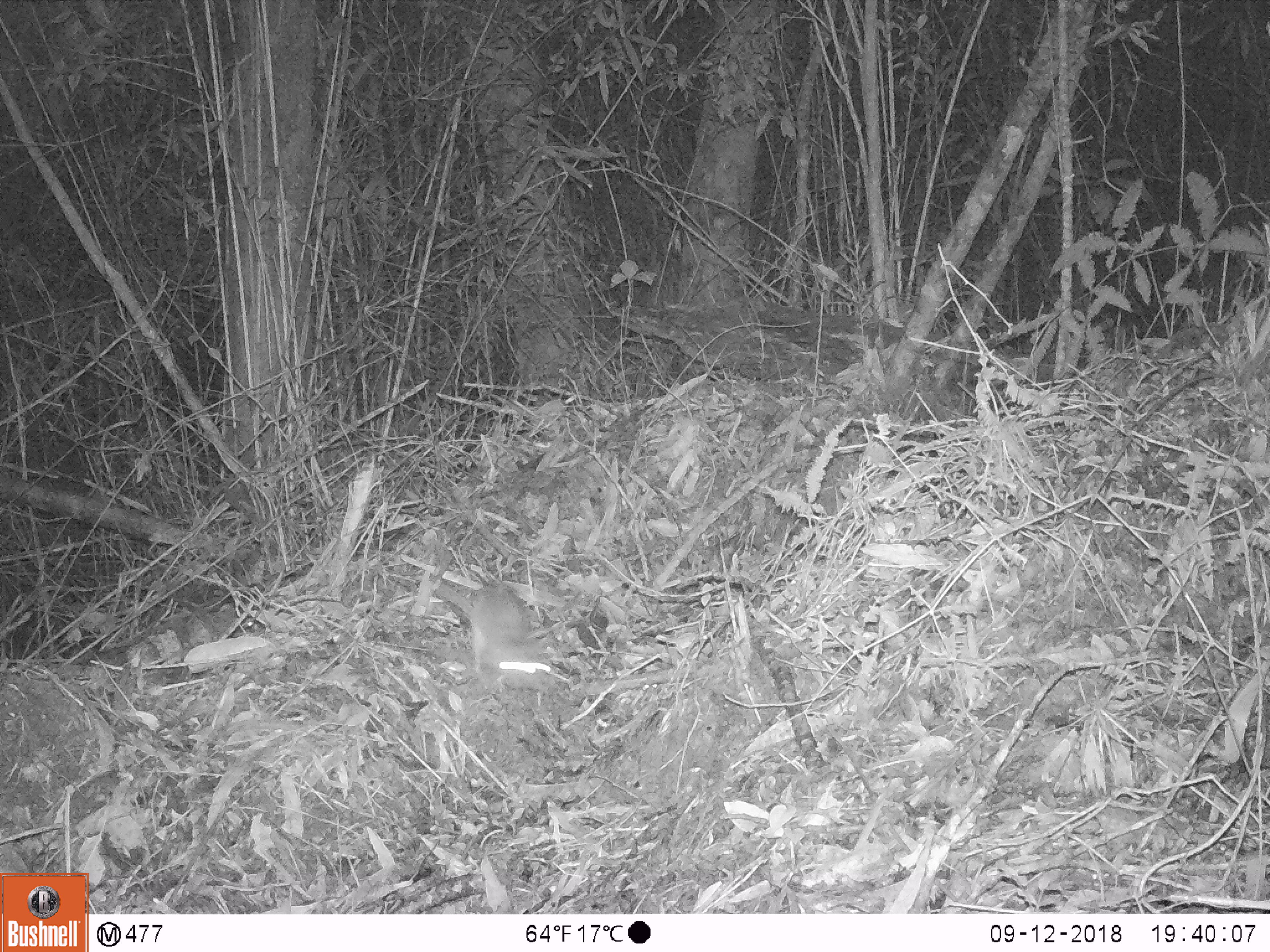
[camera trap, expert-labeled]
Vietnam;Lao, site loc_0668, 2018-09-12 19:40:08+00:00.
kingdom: Animalia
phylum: Chordata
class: Mammalia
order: Rodentia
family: Muridae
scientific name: Muridae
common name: old-world mice and rats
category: unidentified murid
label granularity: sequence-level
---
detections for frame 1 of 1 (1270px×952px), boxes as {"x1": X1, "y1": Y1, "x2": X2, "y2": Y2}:
unidentified murid: {"x1": 435, "y1": 581, "x2": 560, "y2": 696}